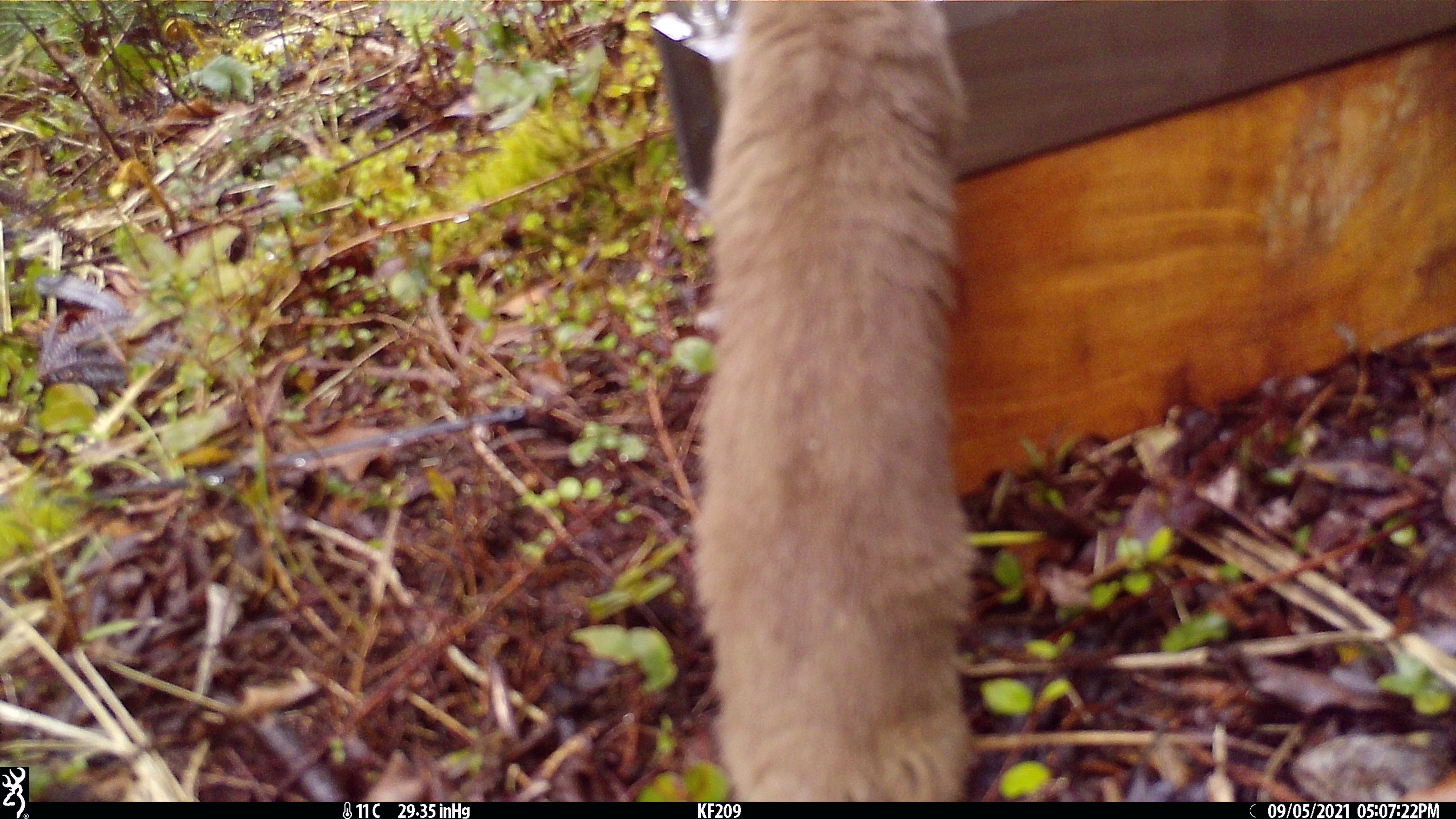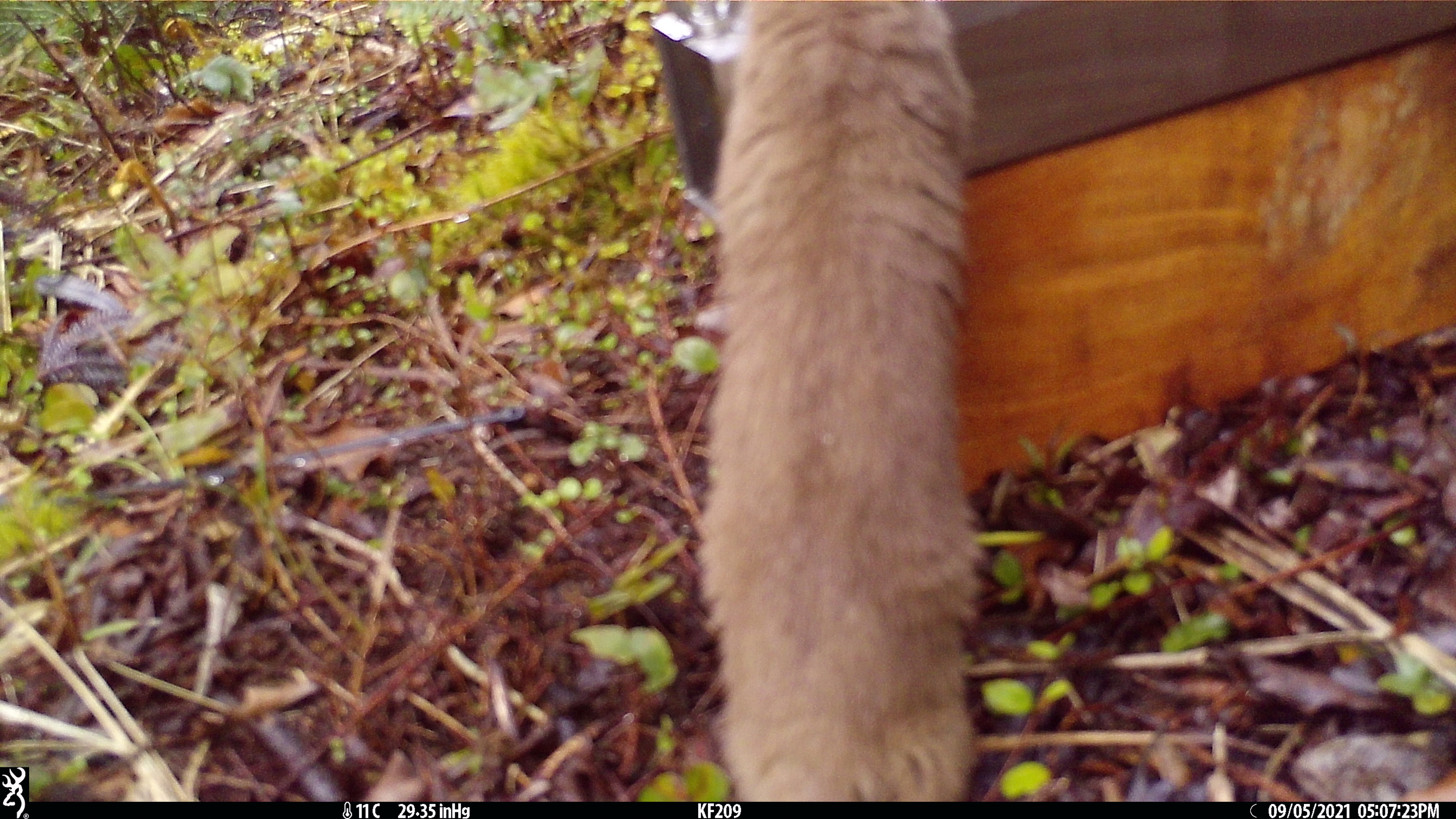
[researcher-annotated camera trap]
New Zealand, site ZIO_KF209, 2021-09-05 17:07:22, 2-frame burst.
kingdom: Animalia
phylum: Chordata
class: Mammalia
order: Carnivora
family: Mustelidae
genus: Mustela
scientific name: Mustela erminea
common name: stoat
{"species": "stoat (Mustela erminea)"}